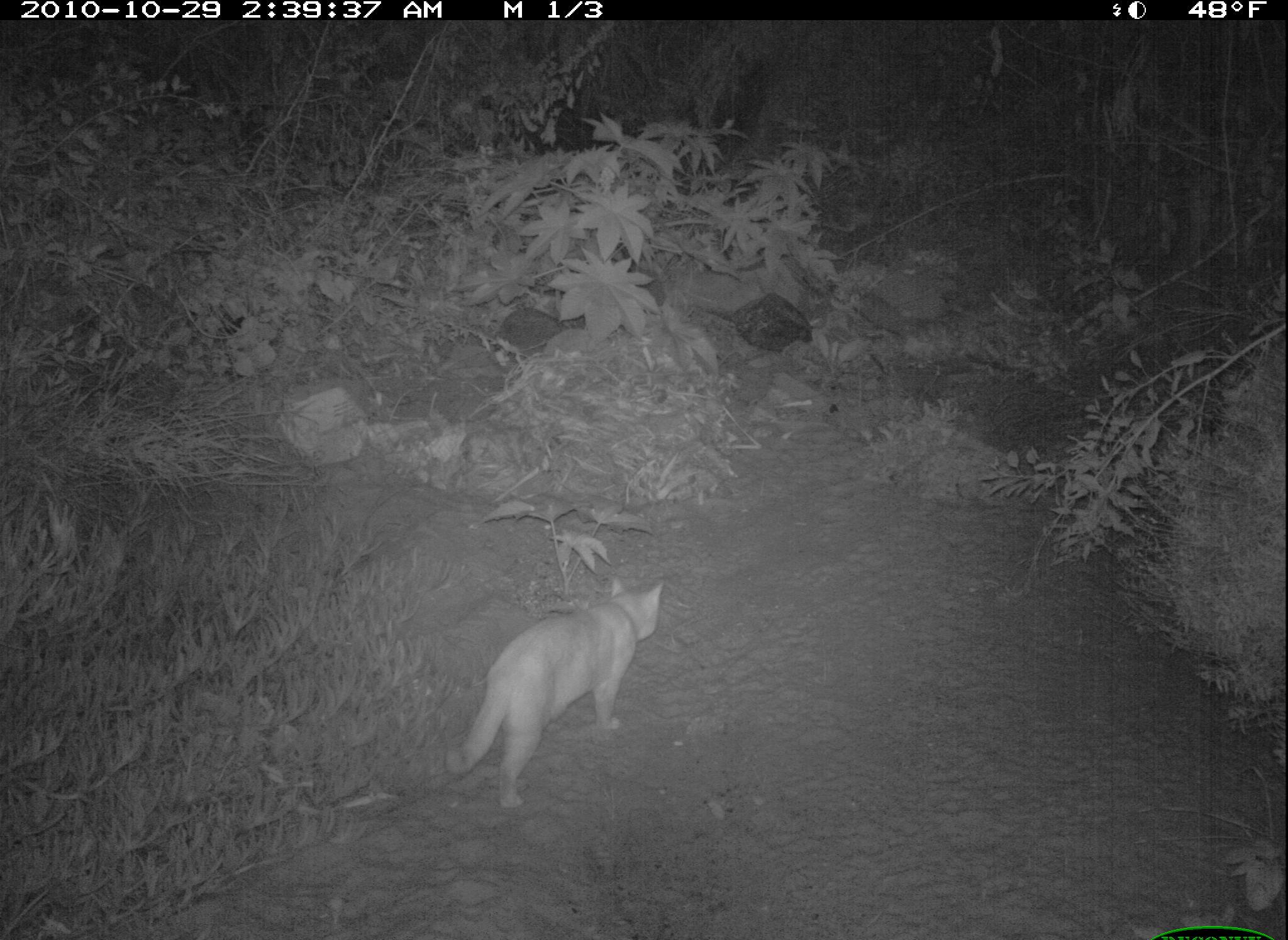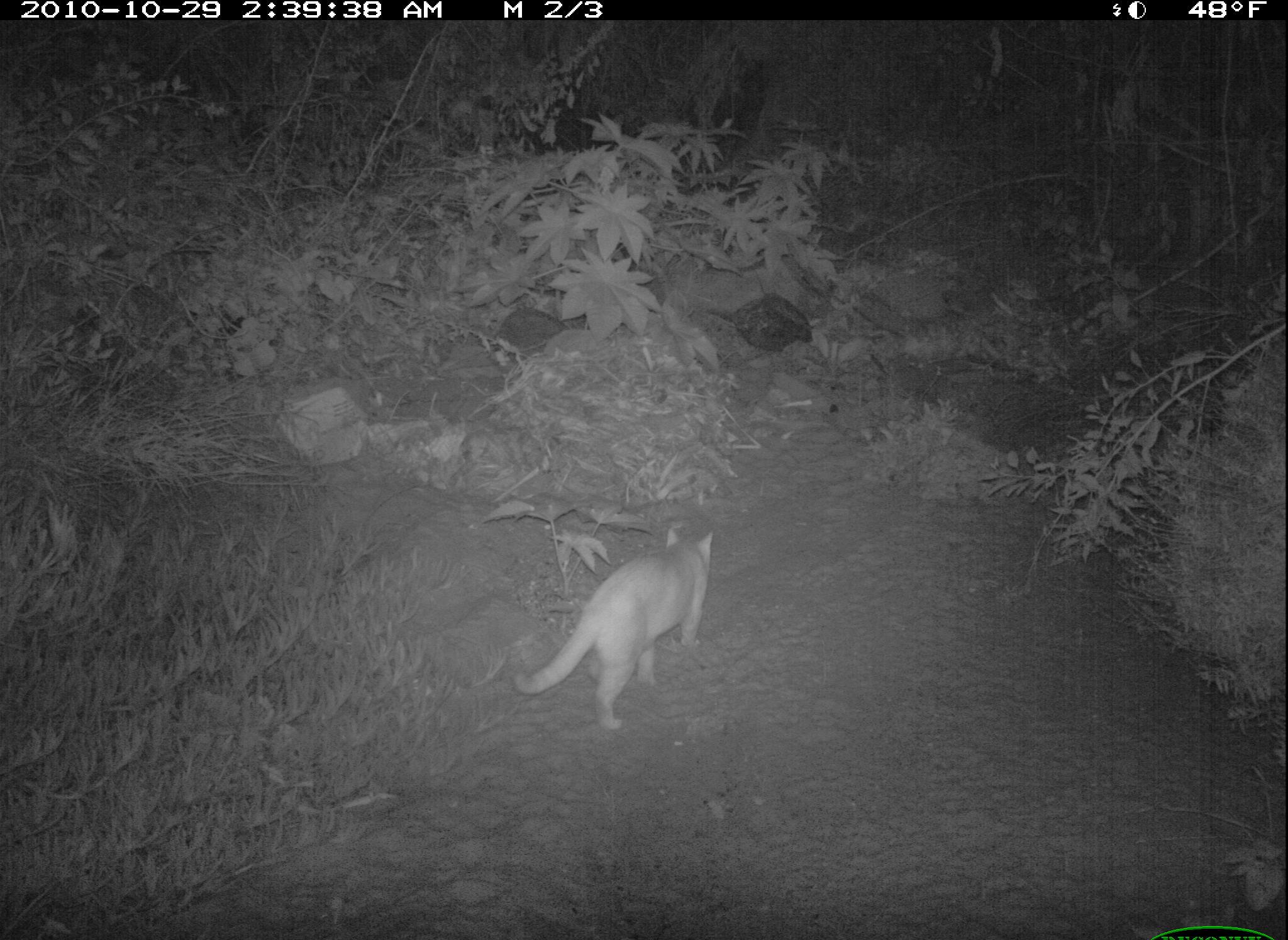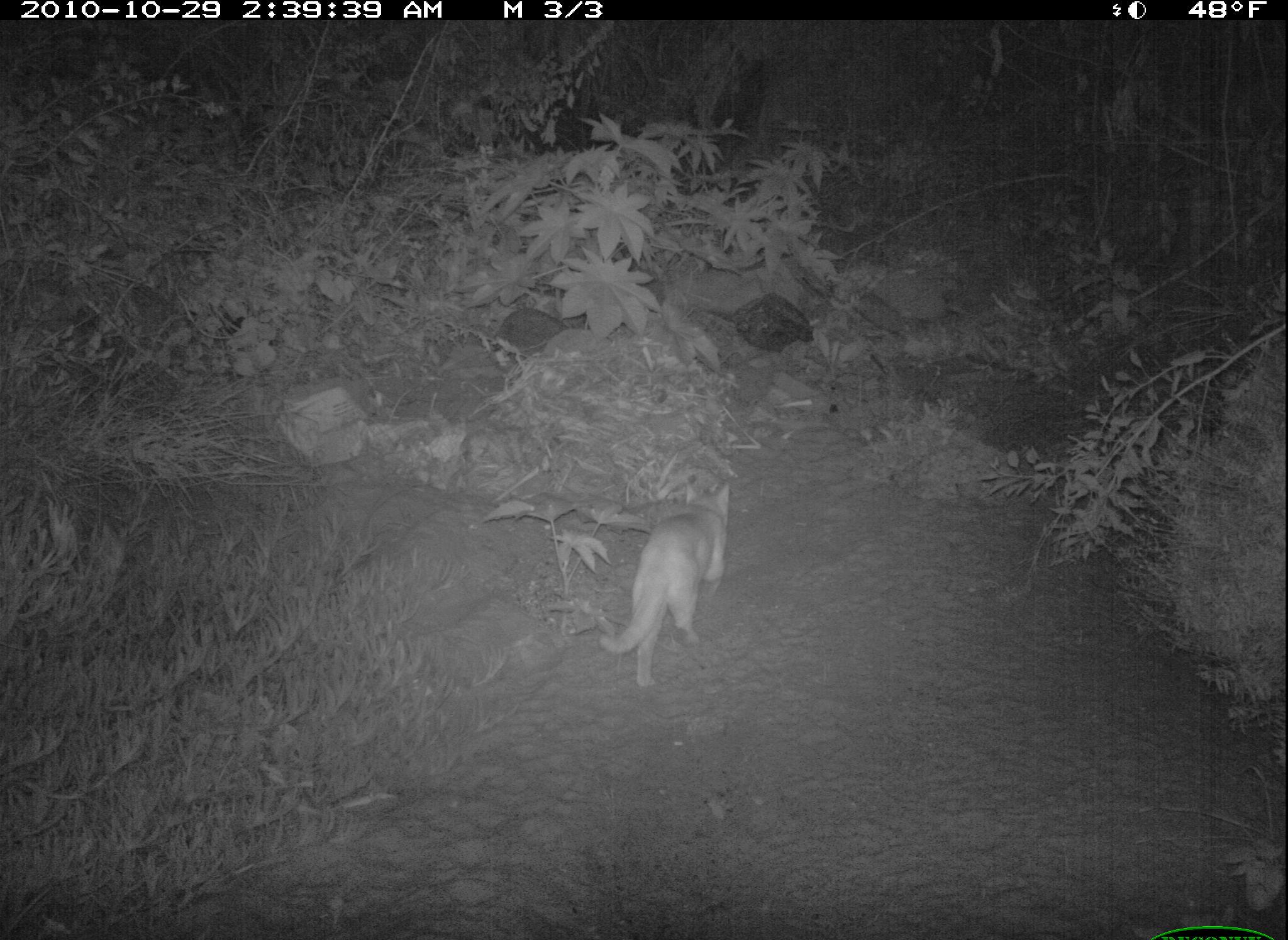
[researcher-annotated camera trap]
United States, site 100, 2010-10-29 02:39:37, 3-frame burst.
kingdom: Animalia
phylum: Chordata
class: Mammalia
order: Carnivora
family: Felidae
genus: Felis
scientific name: Felis catus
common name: cat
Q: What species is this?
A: Cat (Felis catus).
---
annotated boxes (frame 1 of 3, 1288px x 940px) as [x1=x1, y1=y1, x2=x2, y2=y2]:
cat: [x1=420, y1=572, x2=671, y2=815]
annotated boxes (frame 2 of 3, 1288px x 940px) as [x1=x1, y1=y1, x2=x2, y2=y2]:
cat: [x1=506, y1=522, x2=731, y2=738]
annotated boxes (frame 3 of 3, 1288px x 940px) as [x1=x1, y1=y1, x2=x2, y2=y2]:
cat: [x1=596, y1=479, x2=733, y2=691]